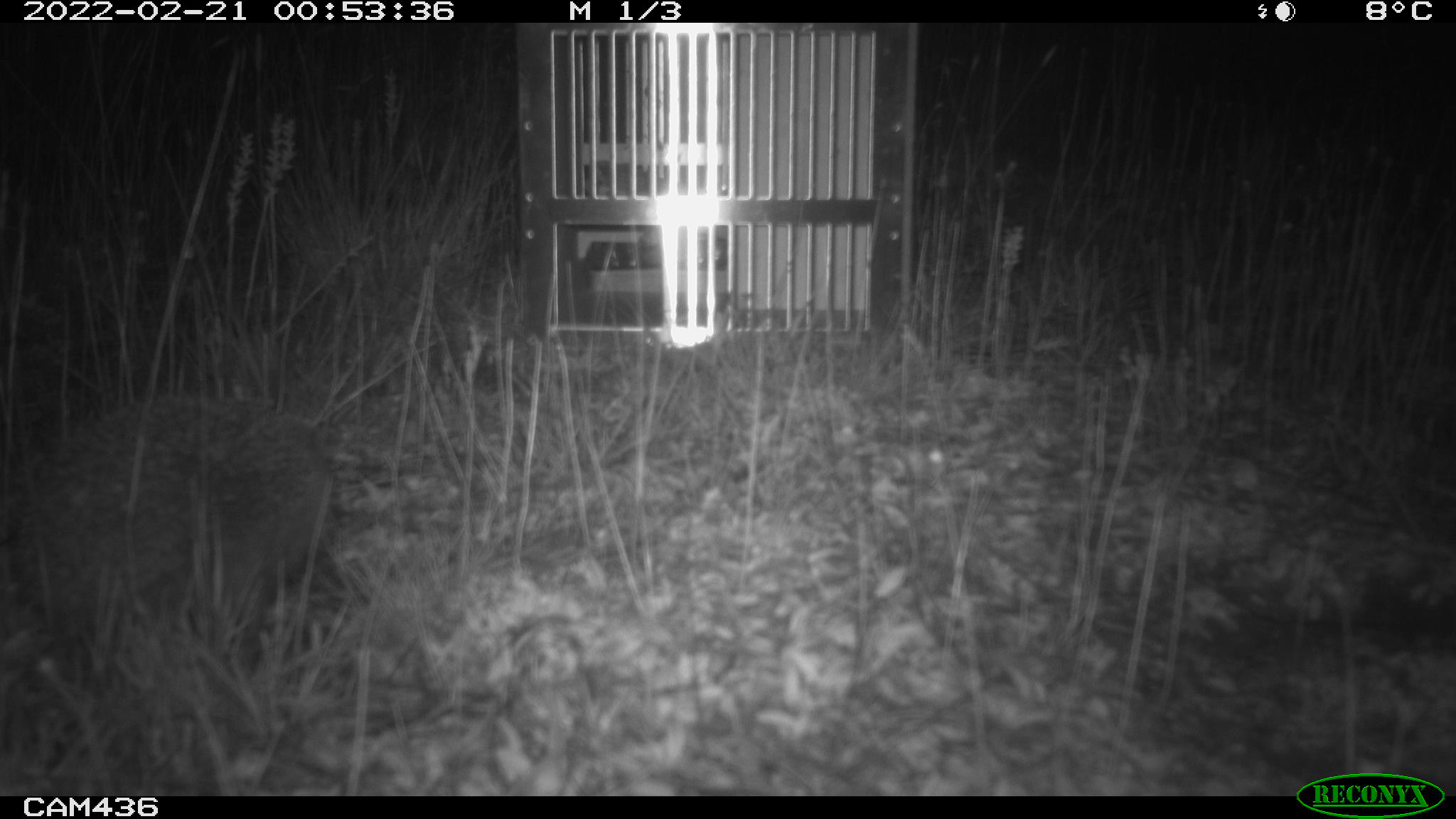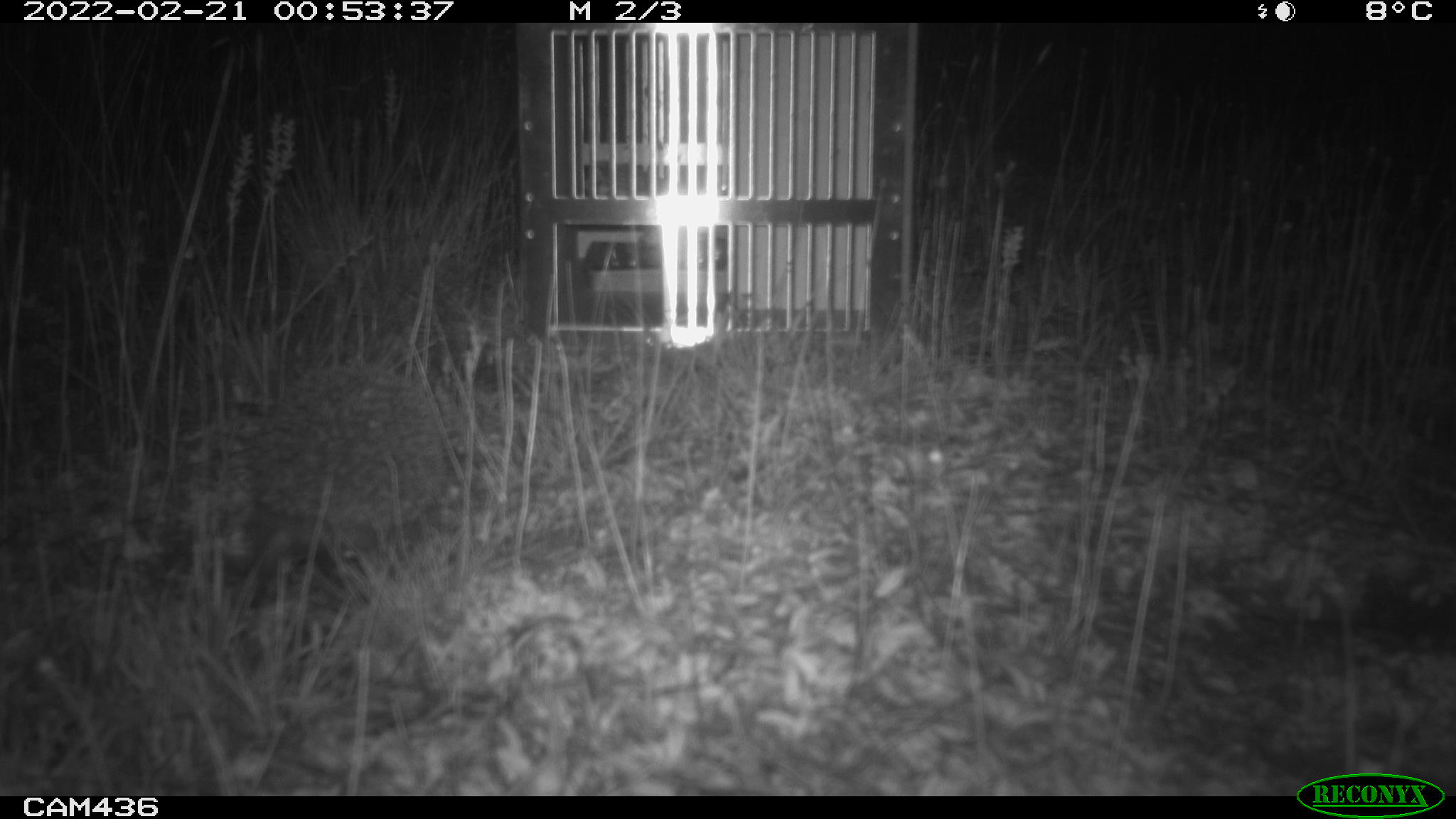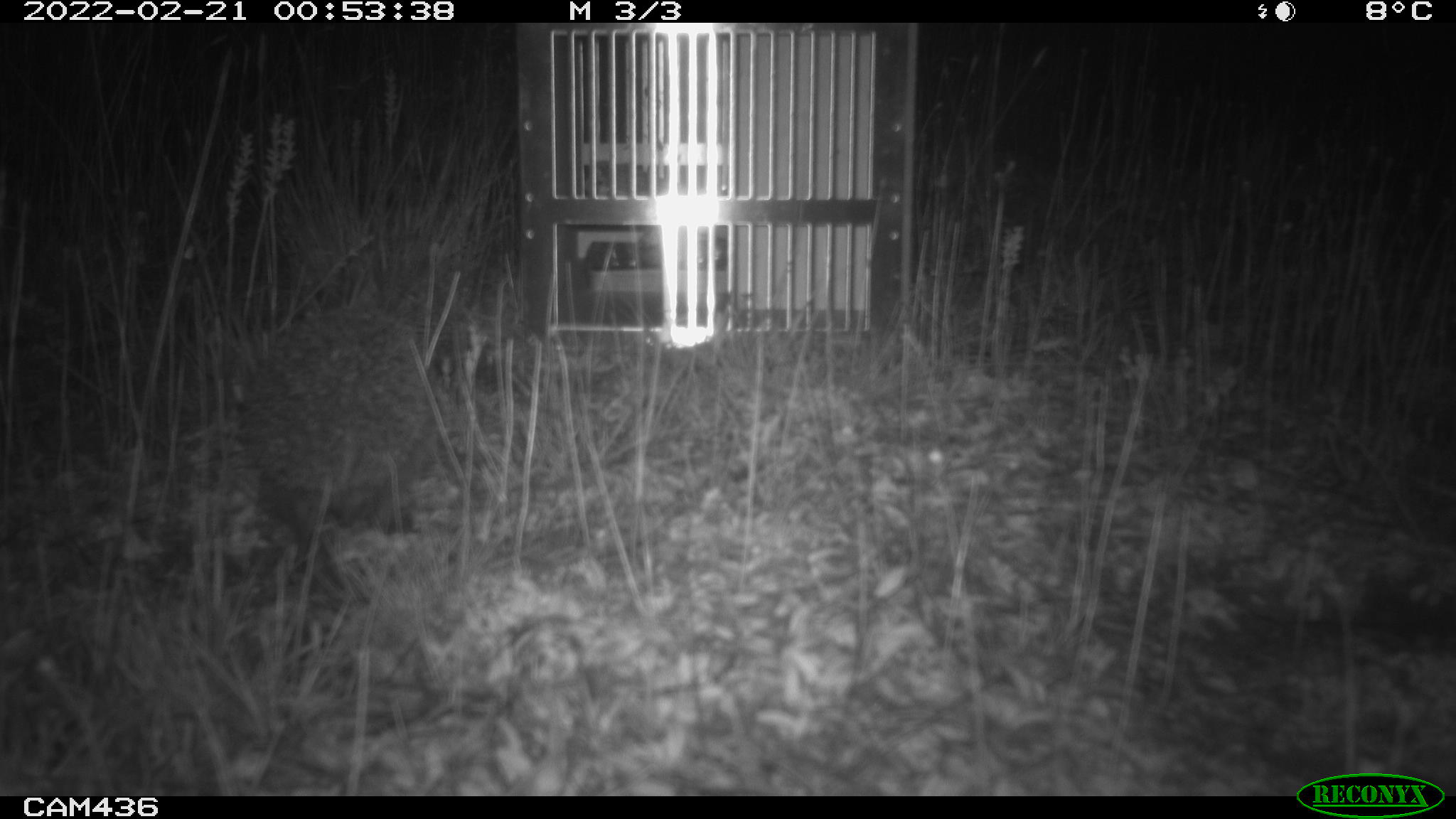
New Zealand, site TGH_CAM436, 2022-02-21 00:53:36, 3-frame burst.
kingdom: Animalia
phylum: Chordata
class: Mammalia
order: Eulipotyphla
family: Erinaceidae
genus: Erinaceus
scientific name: Erinaceus europaeus europaeus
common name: european hedgehog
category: hedgehog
Hedgehog (european hedgehog) (Erinaceus europaeus europaeus).